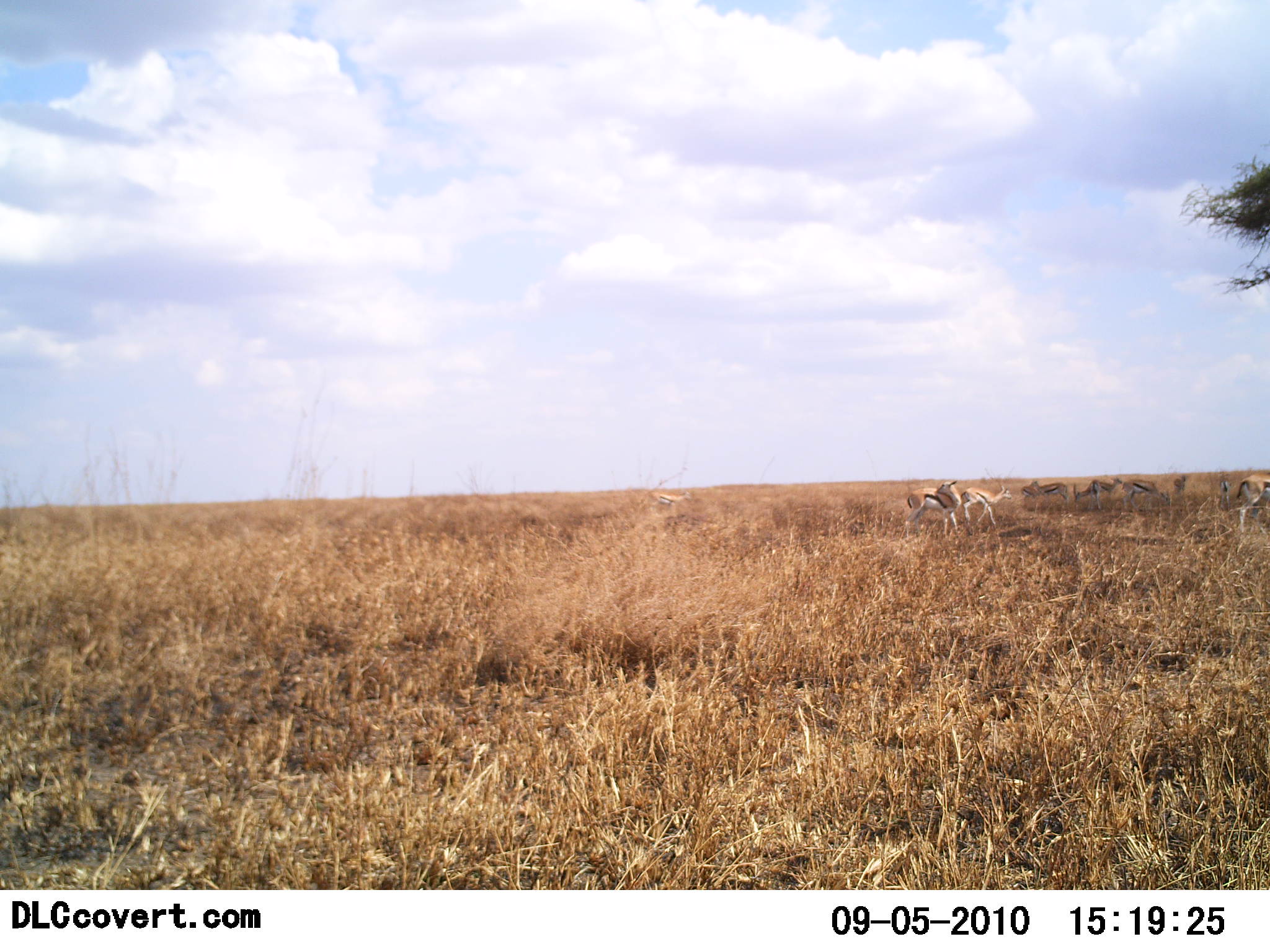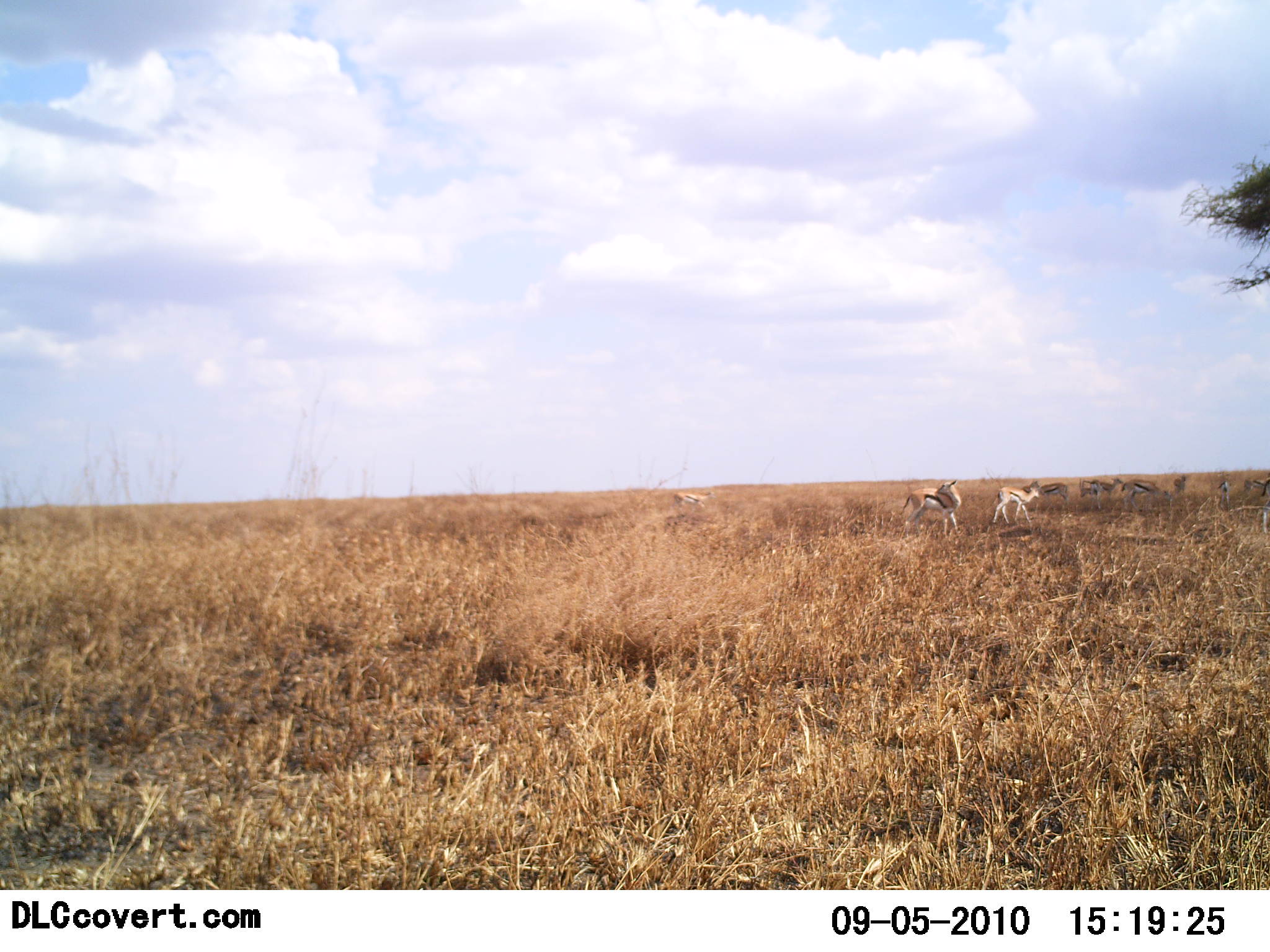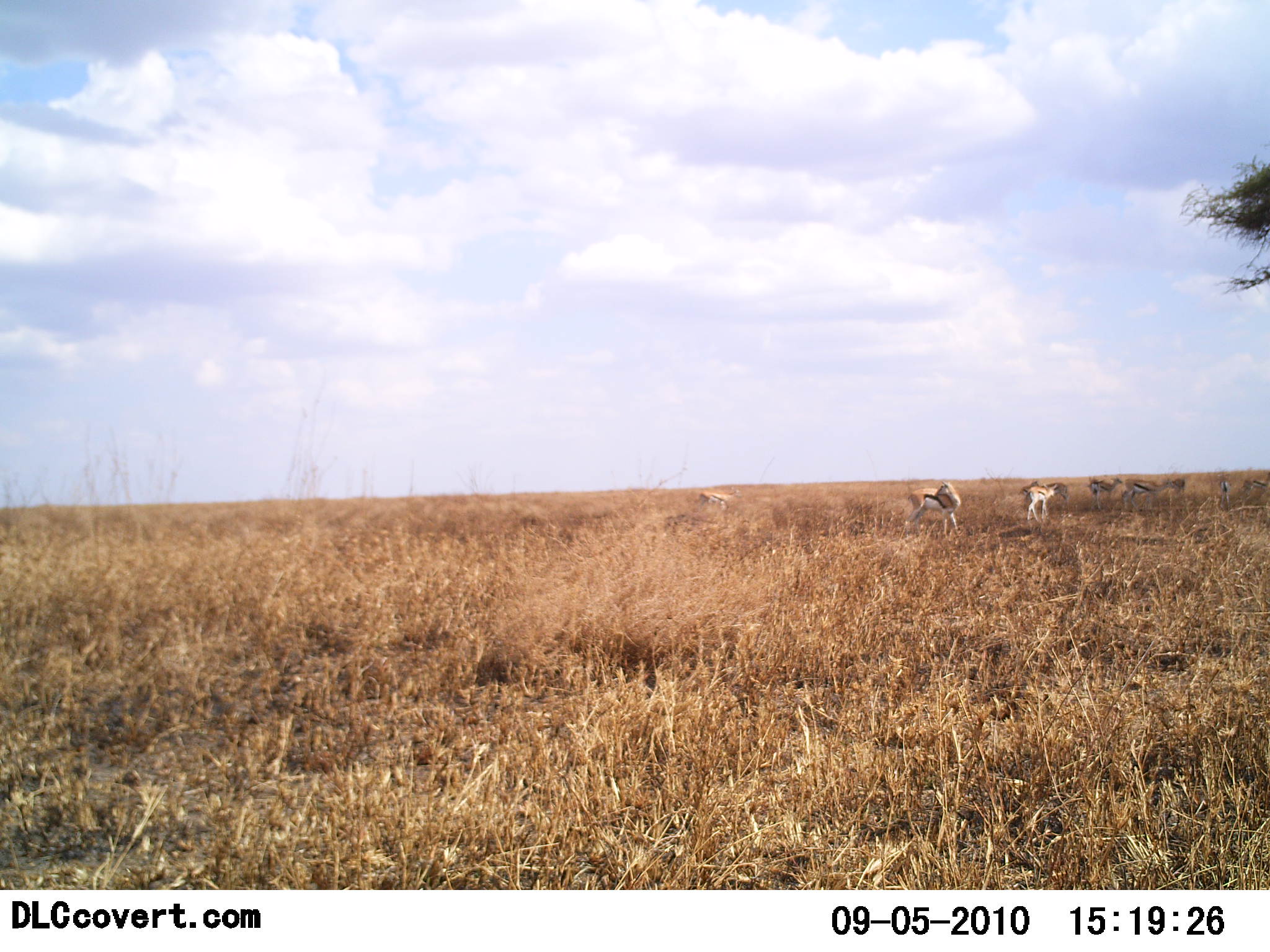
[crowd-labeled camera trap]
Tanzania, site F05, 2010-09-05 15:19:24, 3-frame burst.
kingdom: Animalia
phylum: Chordata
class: Mammalia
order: Artiodactyla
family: Bovidae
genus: Eudorcas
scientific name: Eudorcas thomsonii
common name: thomson's gazelle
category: gazellethomsons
Gazellethomsons (thomson's gazelle) (Eudorcas thomsonii), count 10. Behavior (volunteer vote fractions): standing 44%, resting 0%, moving 69%, interacting 0%. Young present (vote fraction): 0%. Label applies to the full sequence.